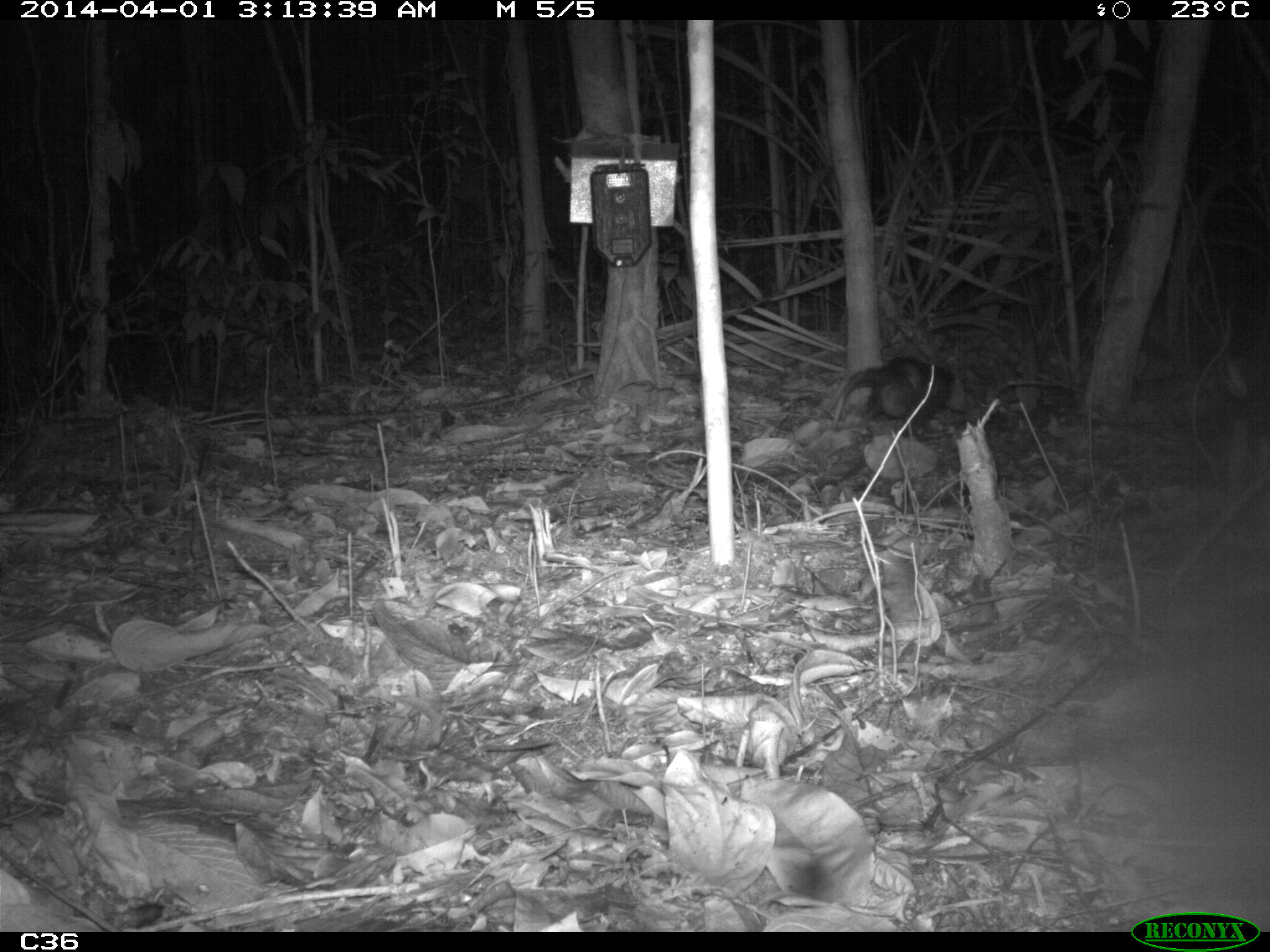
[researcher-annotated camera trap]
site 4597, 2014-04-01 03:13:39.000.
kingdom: Animalia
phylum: Chordata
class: Mammalia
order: Didelphimorphia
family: Didelphidae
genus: Didelphis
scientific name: Didelphis imperfecta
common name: guianan white-eared opossum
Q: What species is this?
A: Didelphis imperfecta (guianan white-eared opossum).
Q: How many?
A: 1.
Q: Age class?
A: Adult.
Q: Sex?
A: Female.